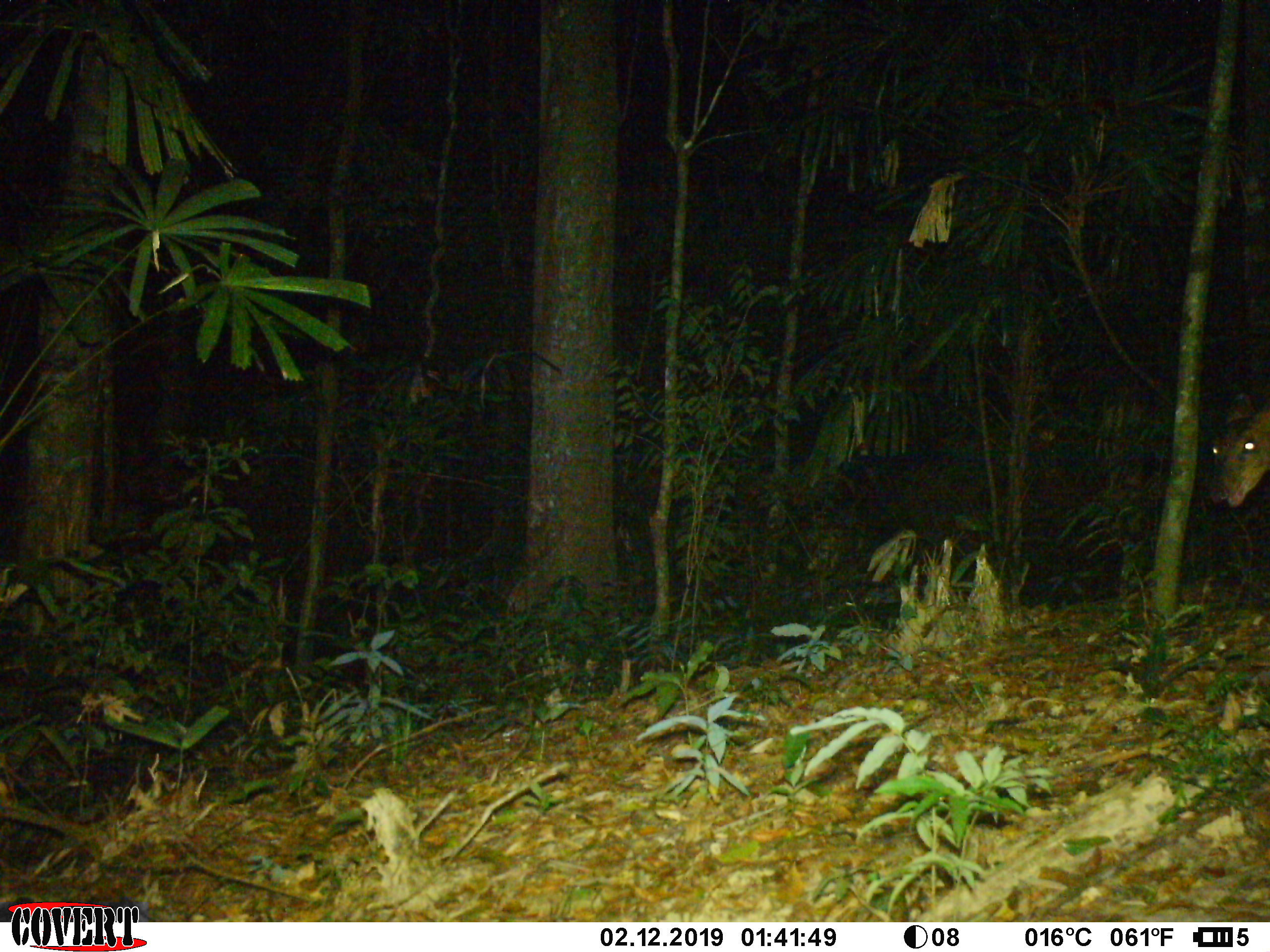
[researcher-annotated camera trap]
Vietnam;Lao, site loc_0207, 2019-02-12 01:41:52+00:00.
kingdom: Animalia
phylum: Chordata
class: Mammalia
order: Artiodactyla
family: Cervidae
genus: Muntiacus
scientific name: Muntiacus vuquangensis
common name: large-antlered muntjac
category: large antlered muntjac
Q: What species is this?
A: Large antlered muntjac (large-antlered muntjac) (Muntiacus vuquangensis).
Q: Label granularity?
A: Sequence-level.